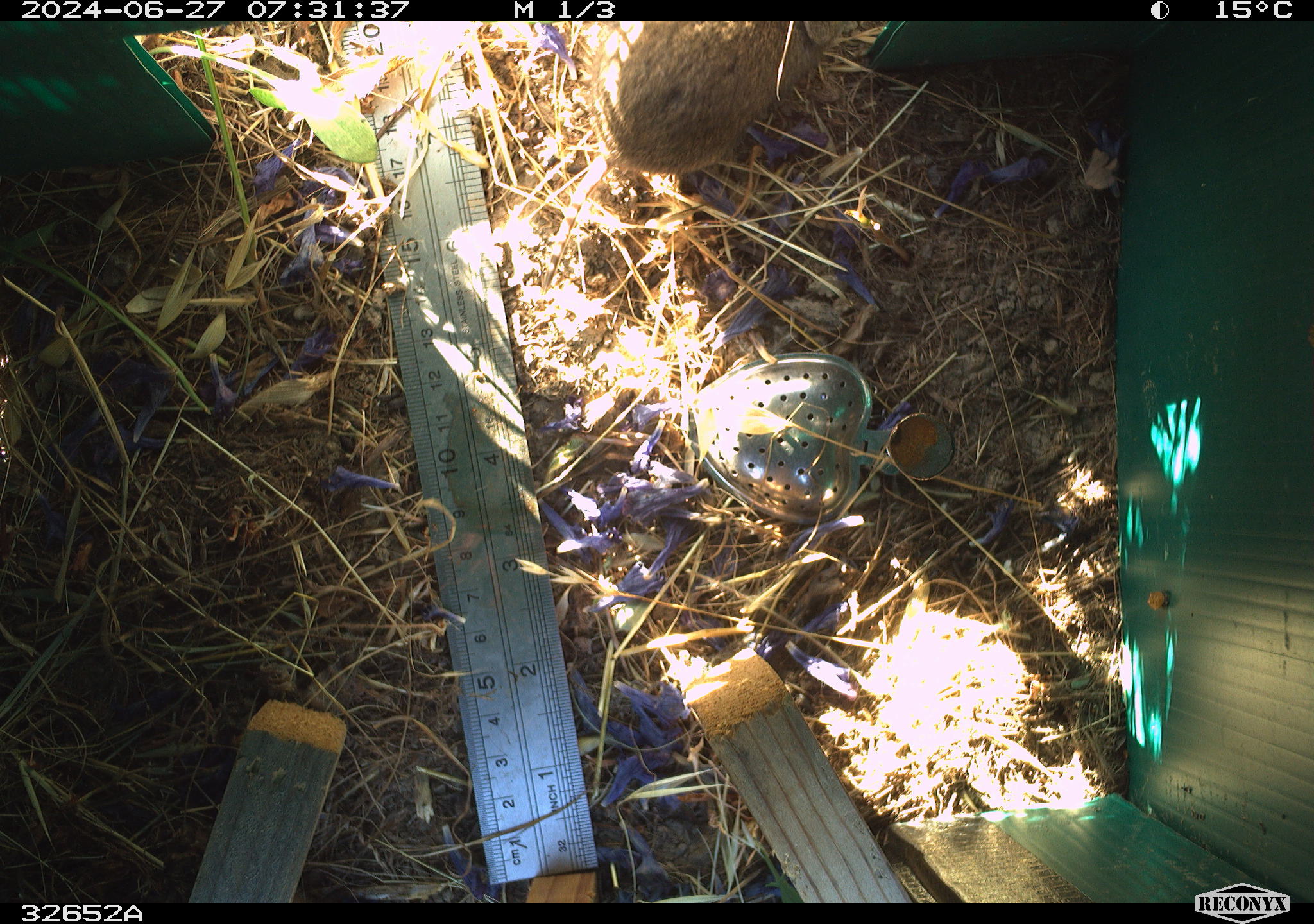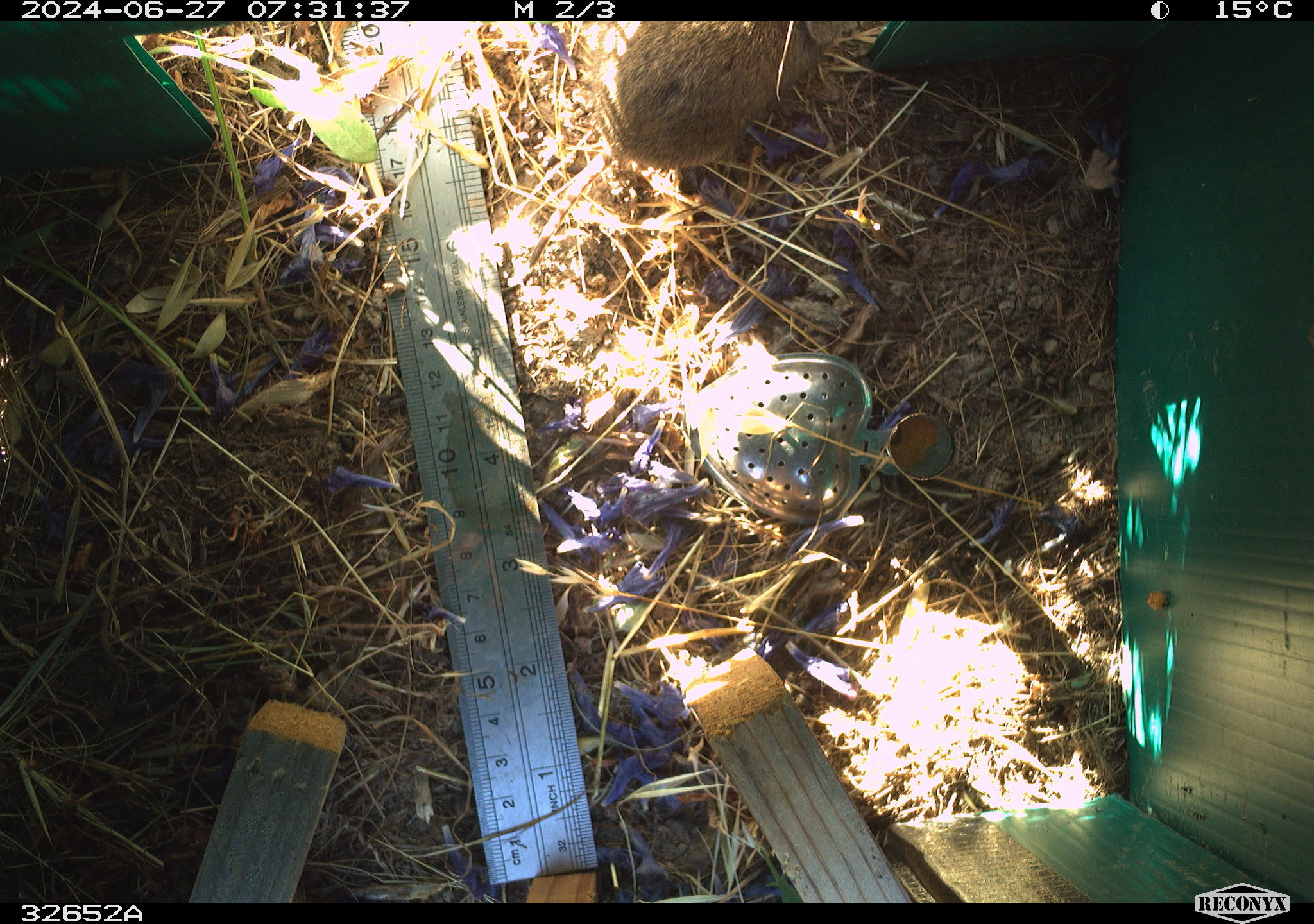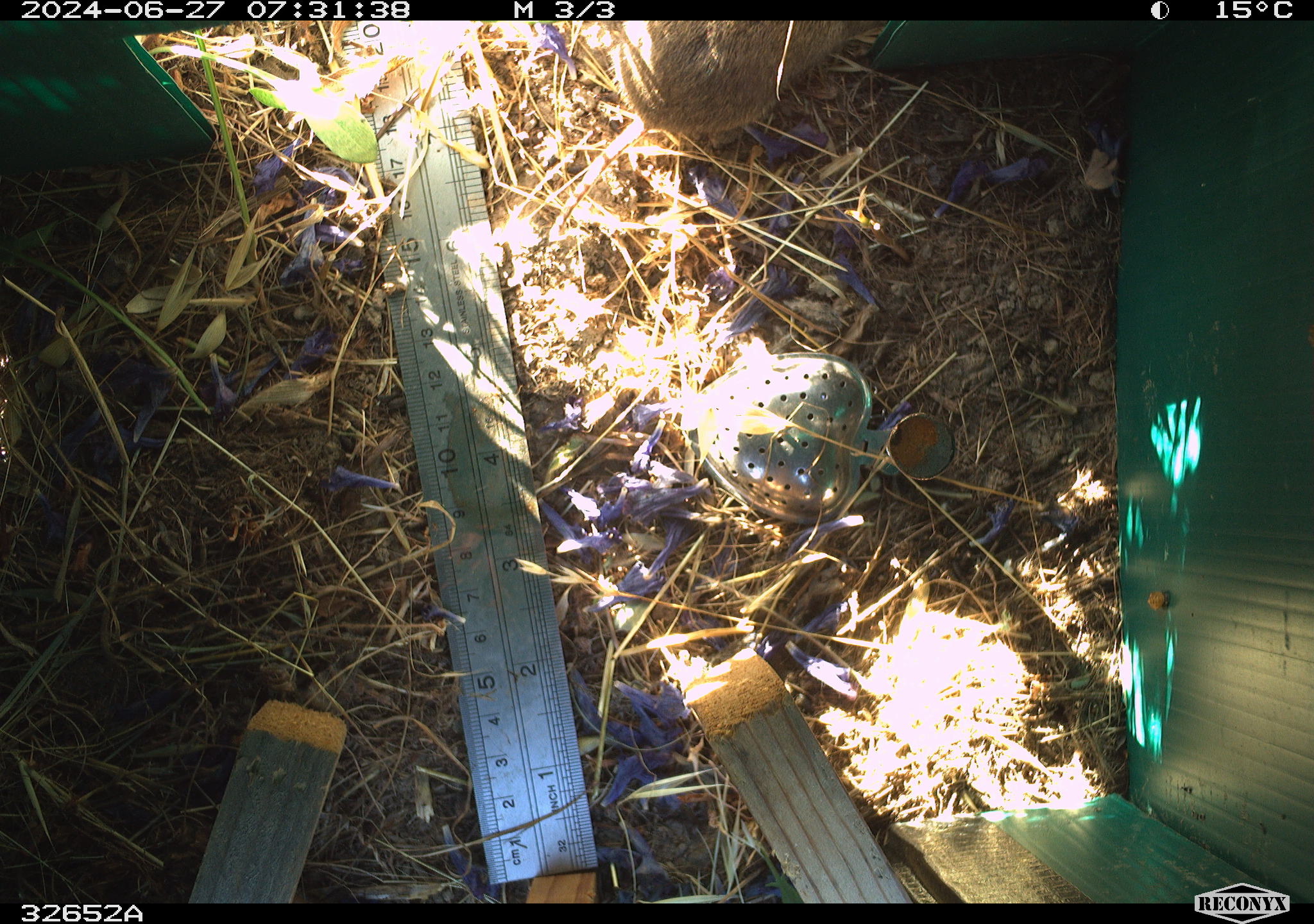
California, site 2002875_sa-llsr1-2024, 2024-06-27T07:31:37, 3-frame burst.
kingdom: Animalia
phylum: Chordata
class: Mammalia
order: Rodentia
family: Cricetidae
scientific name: Arvicolinae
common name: voles, lemmings, and muskrats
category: arvicolinae subfamily